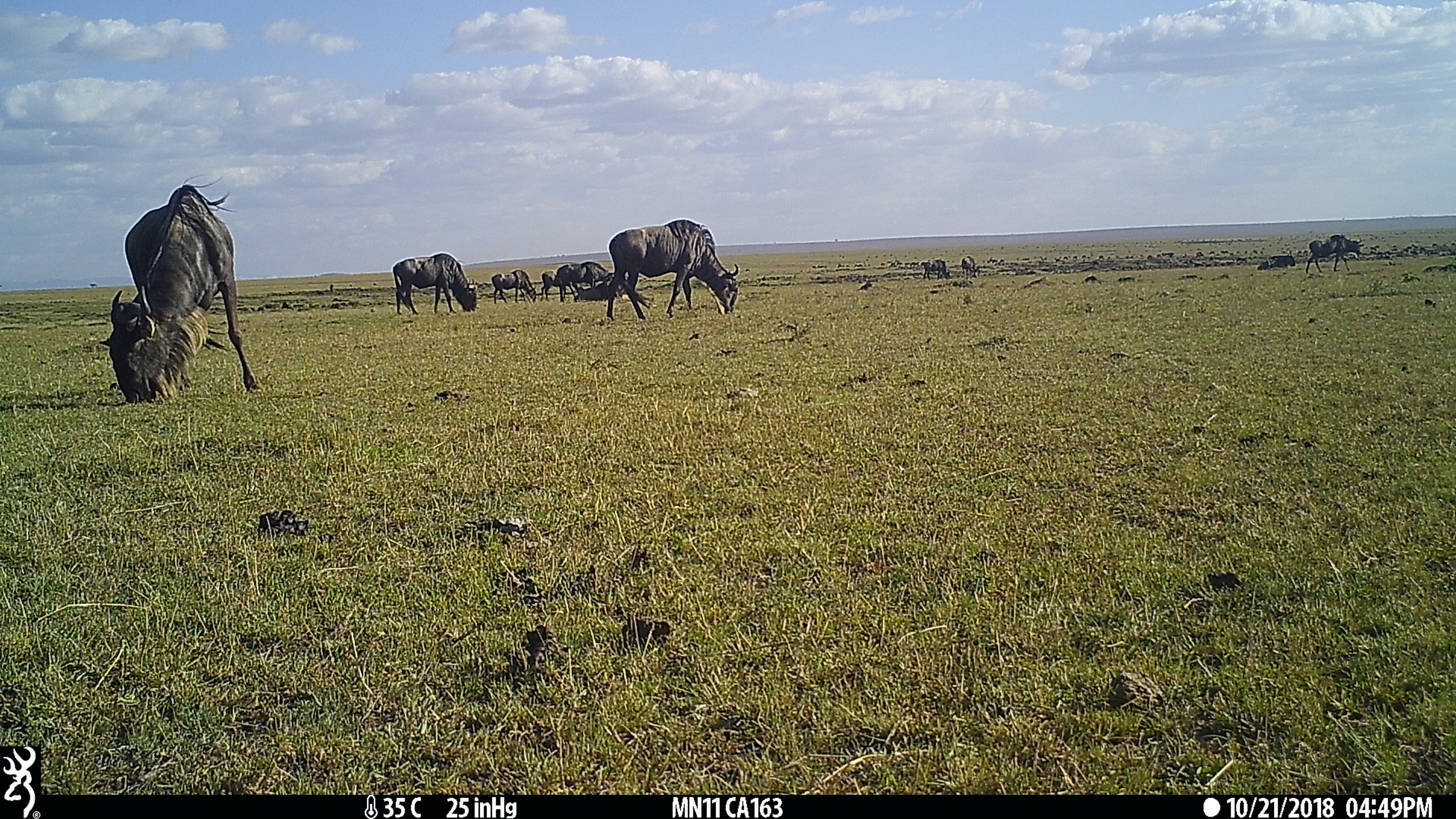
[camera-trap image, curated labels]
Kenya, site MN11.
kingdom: Animalia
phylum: Chordata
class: Mammalia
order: Artiodactyla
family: Bovidae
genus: Connochaetes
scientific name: Connochaetes taurinus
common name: blue wildebeest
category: wildebeest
Wildebeest (blue wildebeest) (Connochaetes taurinus).